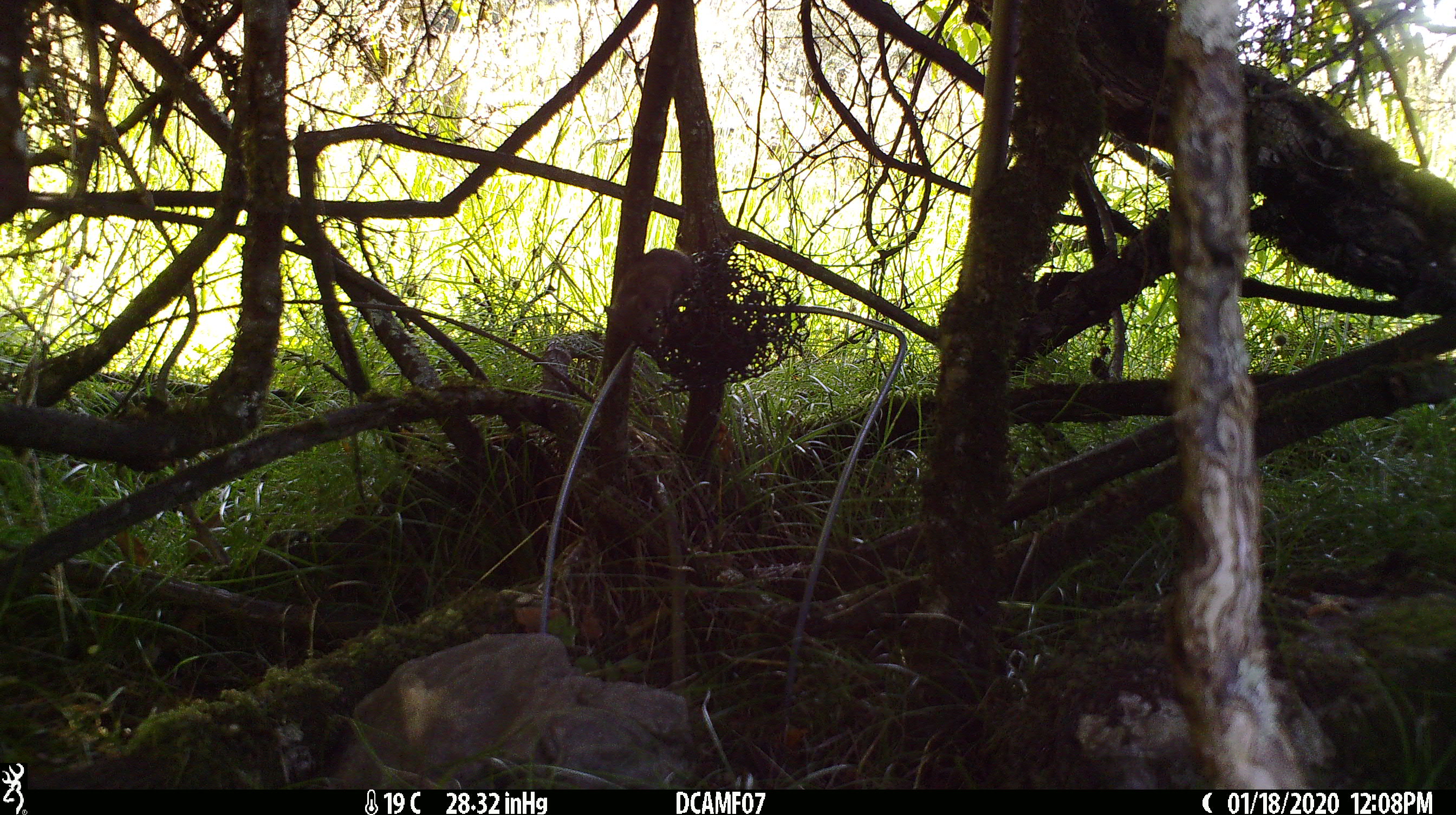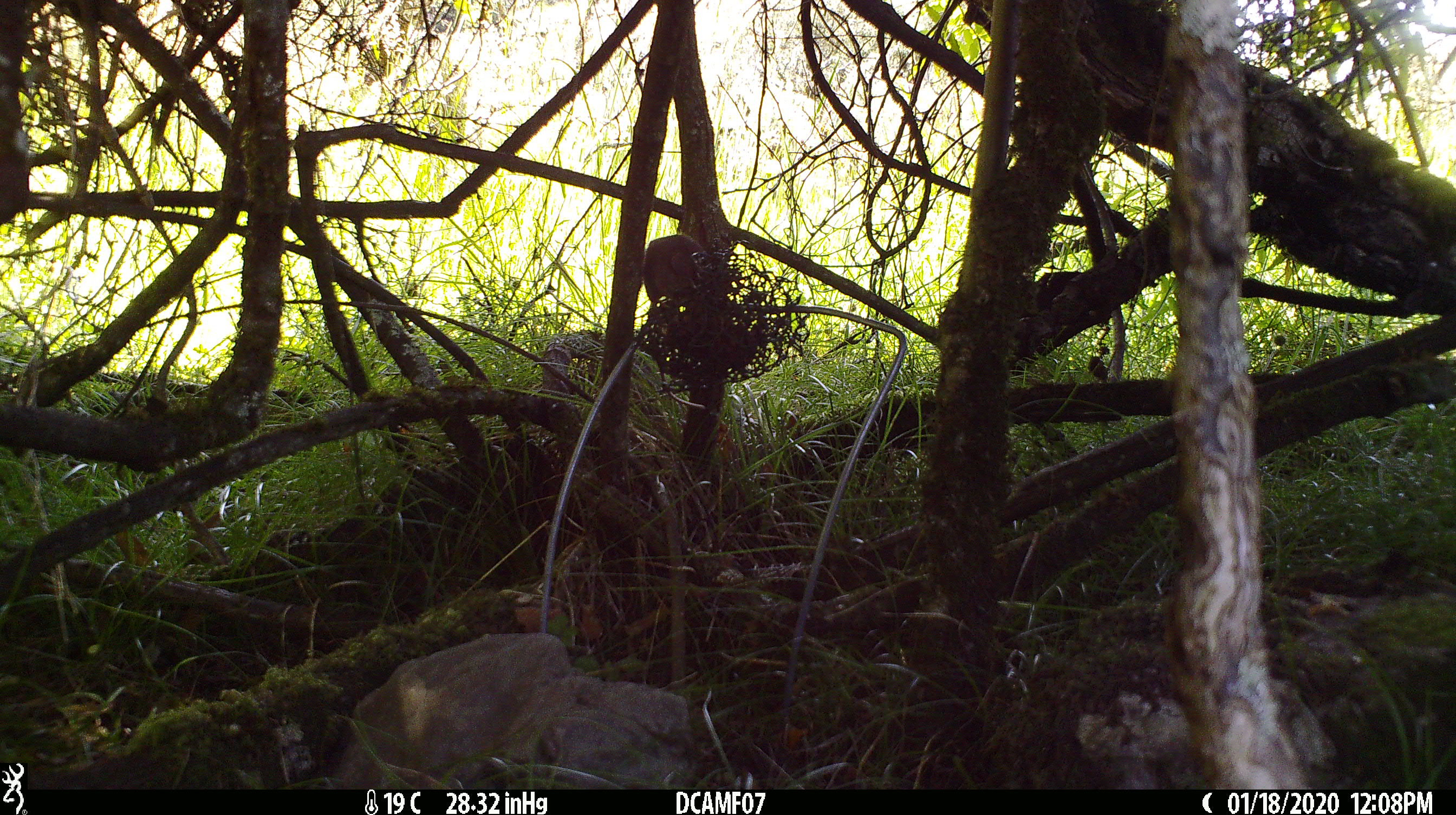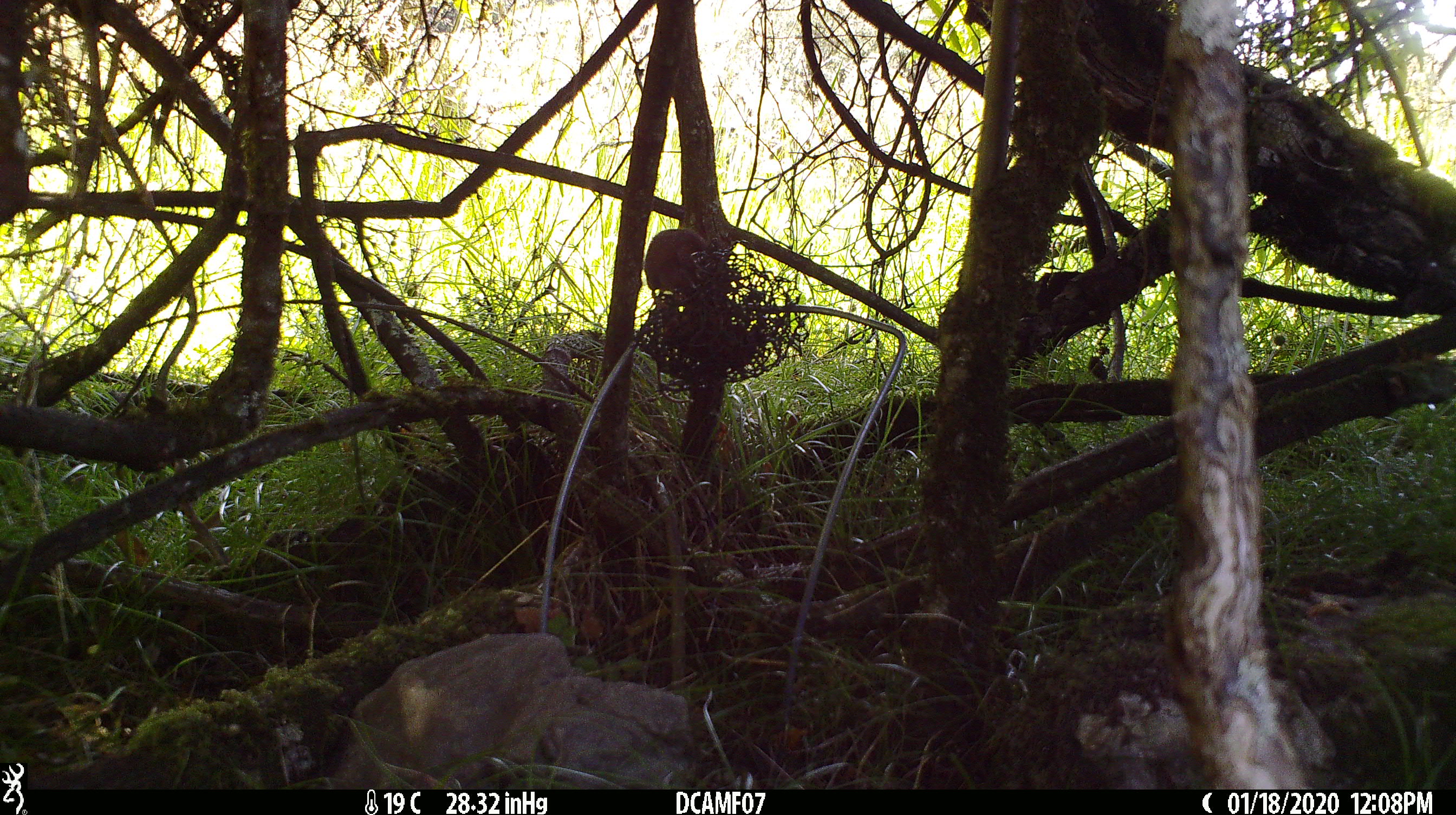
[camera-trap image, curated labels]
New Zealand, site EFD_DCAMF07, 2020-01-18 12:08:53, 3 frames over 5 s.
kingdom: Animalia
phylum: Chordata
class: Mammalia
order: Rodentia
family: Muridae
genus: Mus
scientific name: Mus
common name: mouse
Mouse (Mus).